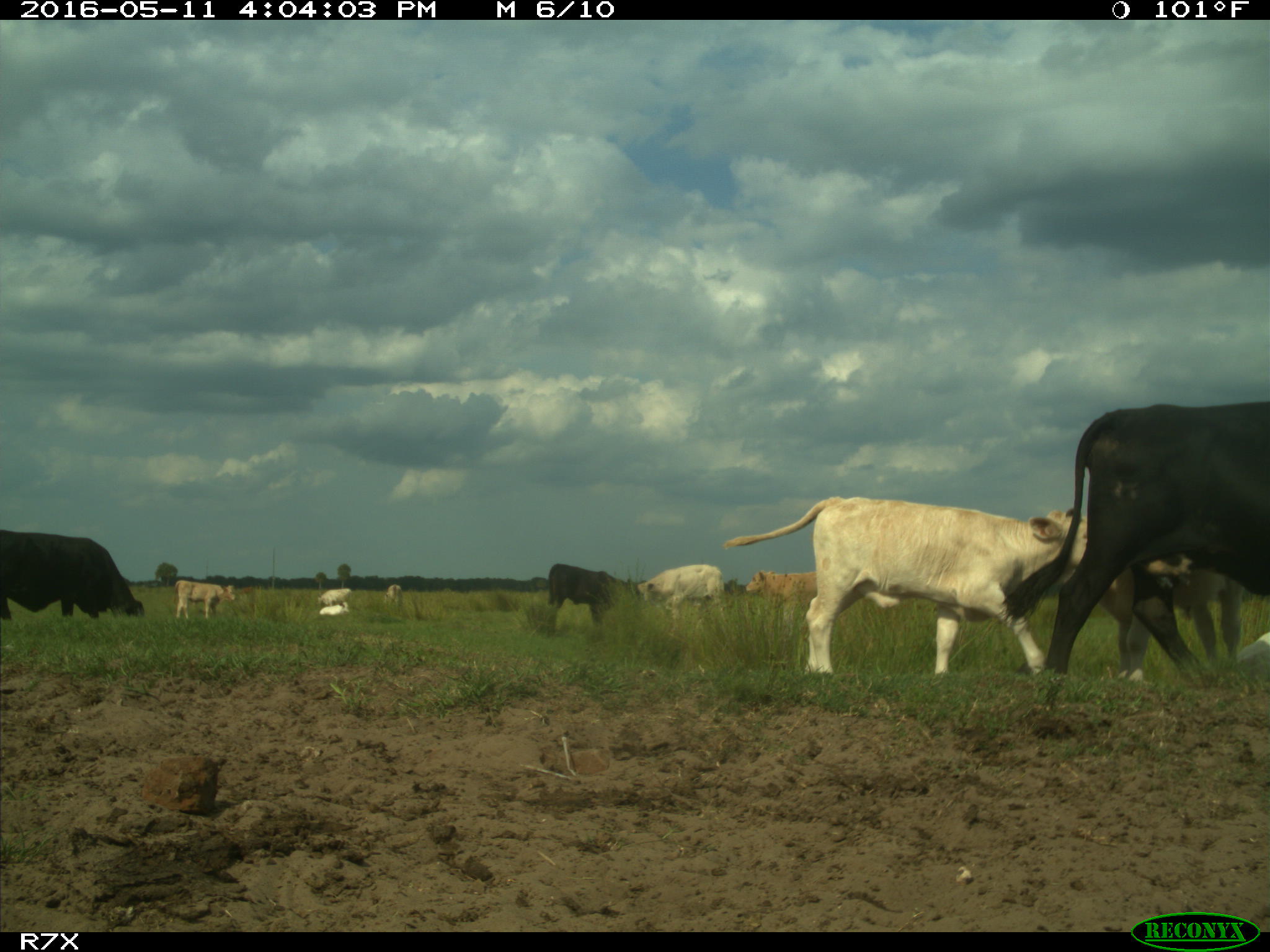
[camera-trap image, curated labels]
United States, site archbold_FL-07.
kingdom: Animalia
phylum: Chordata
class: Mammalia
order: Artiodactyla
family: Bovidae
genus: Bos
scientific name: Bos taurus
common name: domestic cow